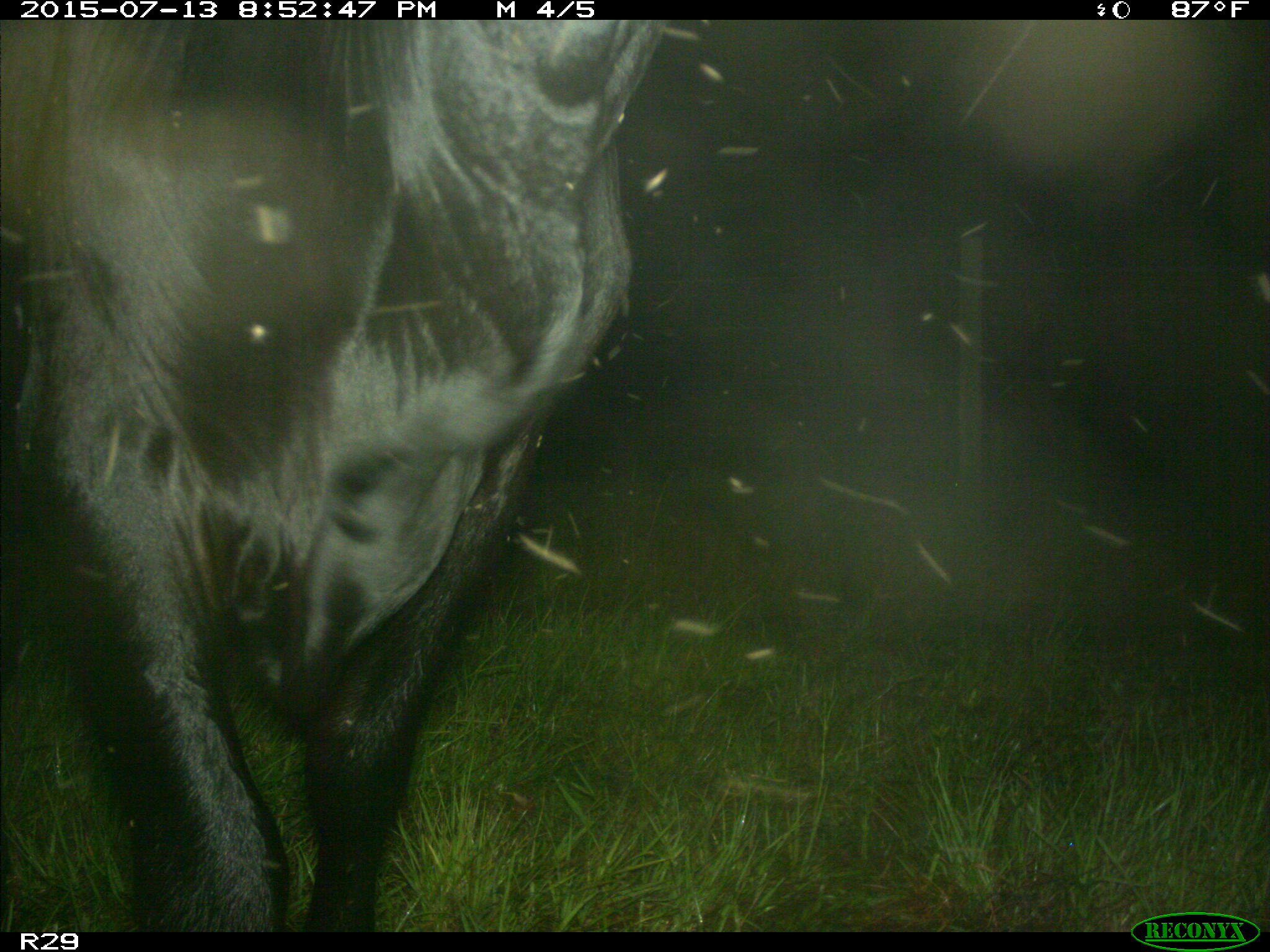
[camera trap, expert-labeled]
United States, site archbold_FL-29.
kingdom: Animalia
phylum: Chordata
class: Mammalia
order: Artiodactyla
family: Bovidae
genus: Bos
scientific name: Bos taurus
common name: domestic cow